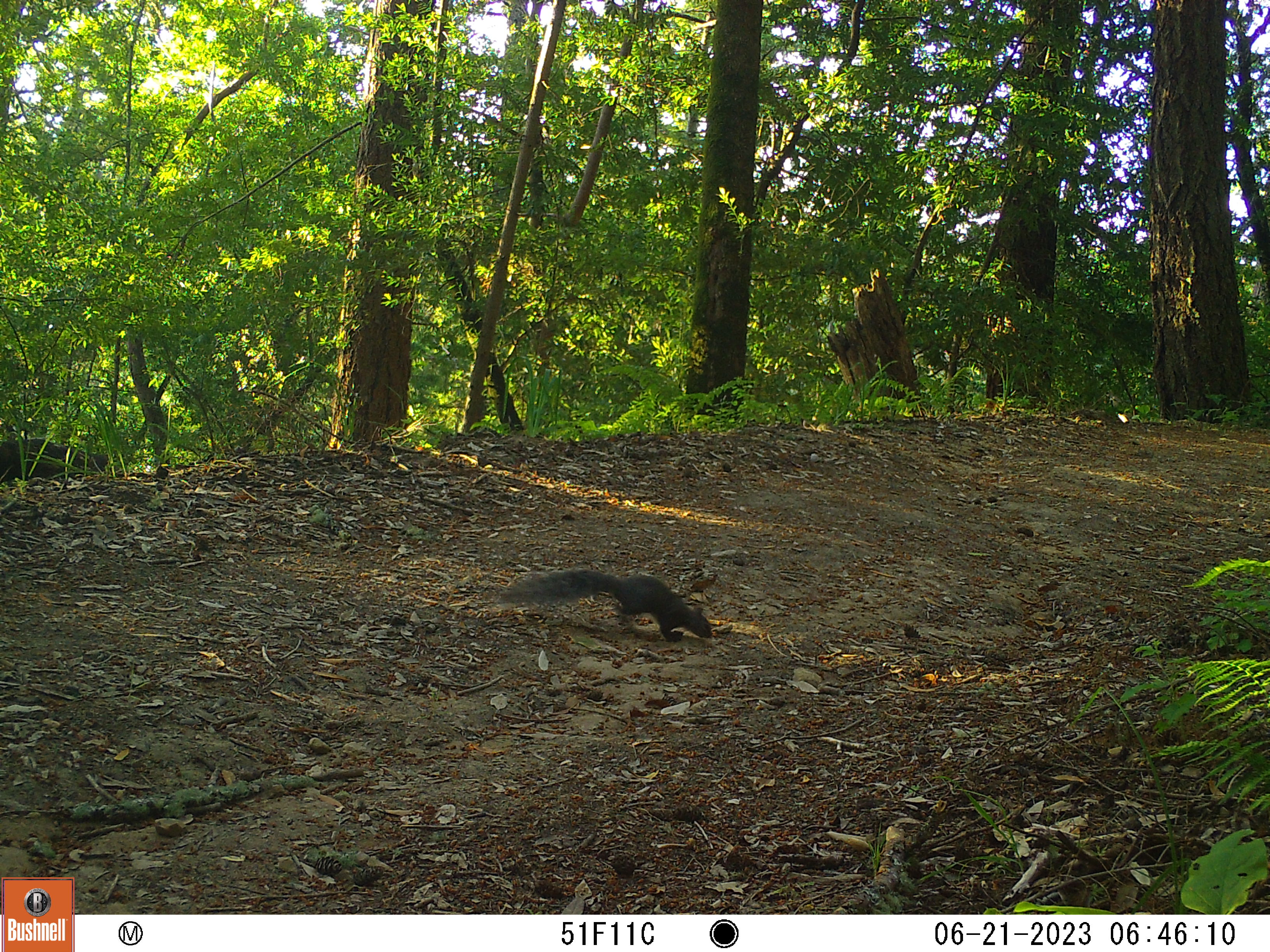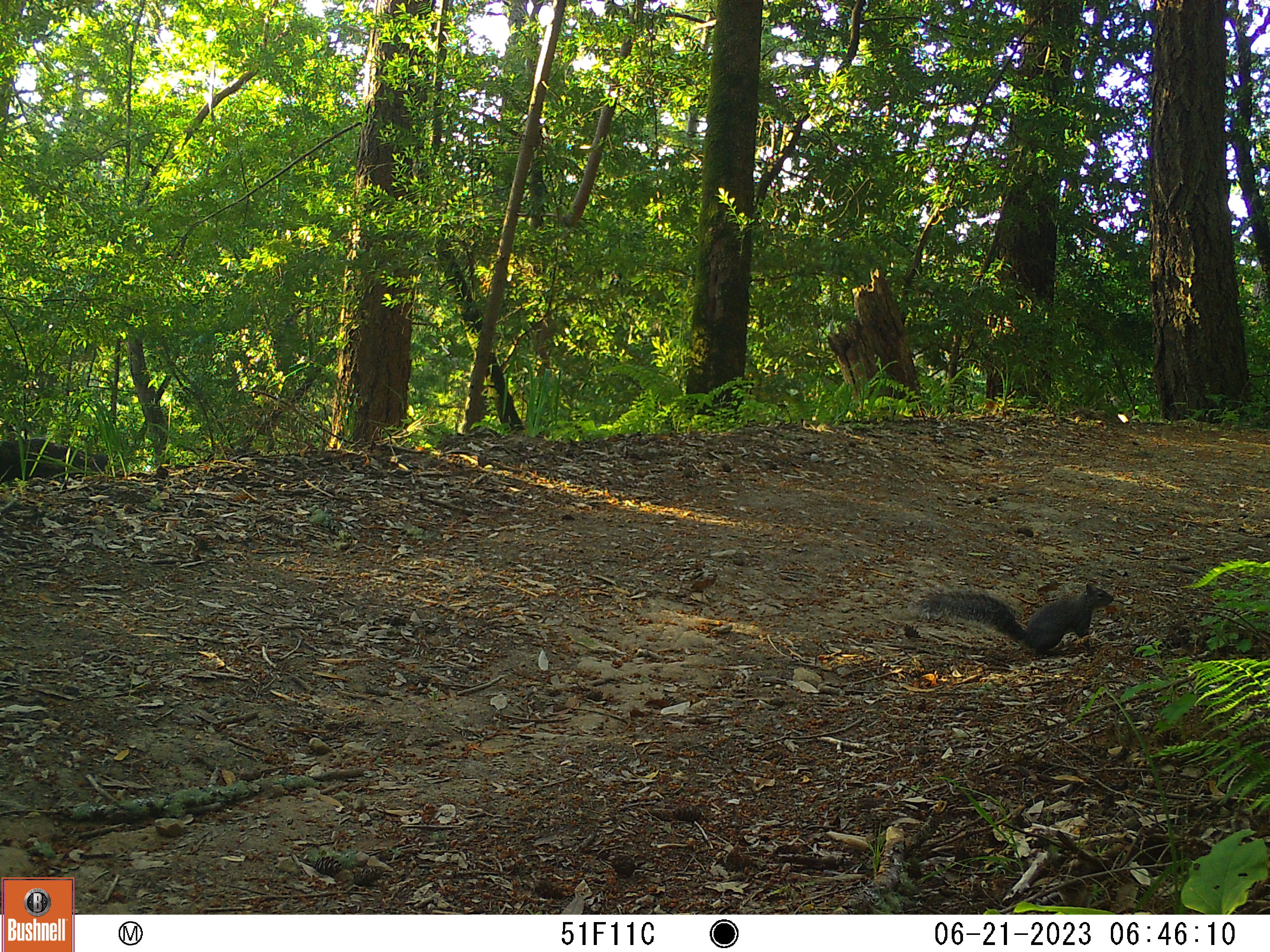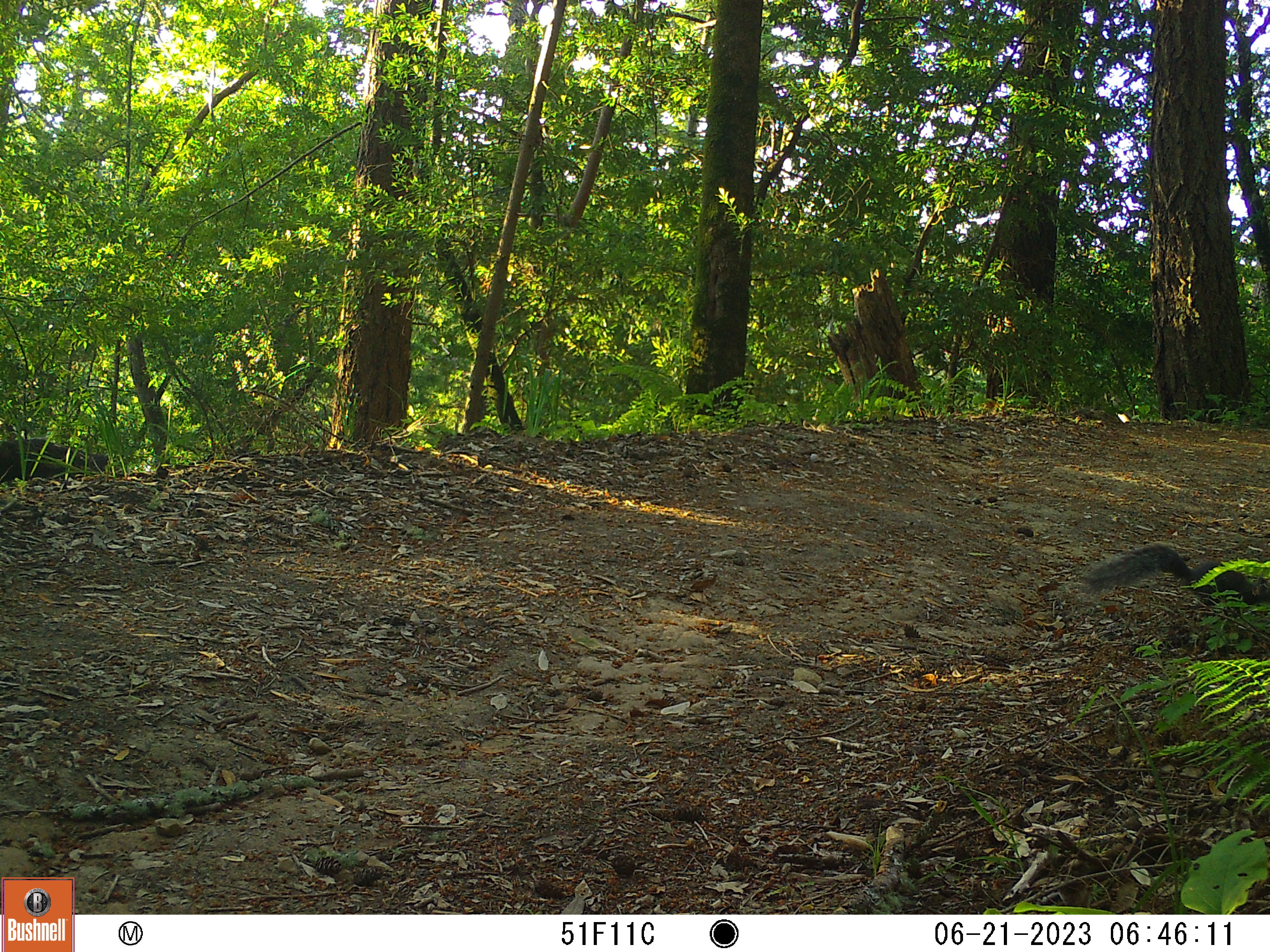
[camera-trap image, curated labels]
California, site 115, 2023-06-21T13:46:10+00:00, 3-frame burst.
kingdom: Animalia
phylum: Chordata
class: Mammalia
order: Rodentia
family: Sciuridae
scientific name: Sciuridae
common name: squirrel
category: unknown squirrel